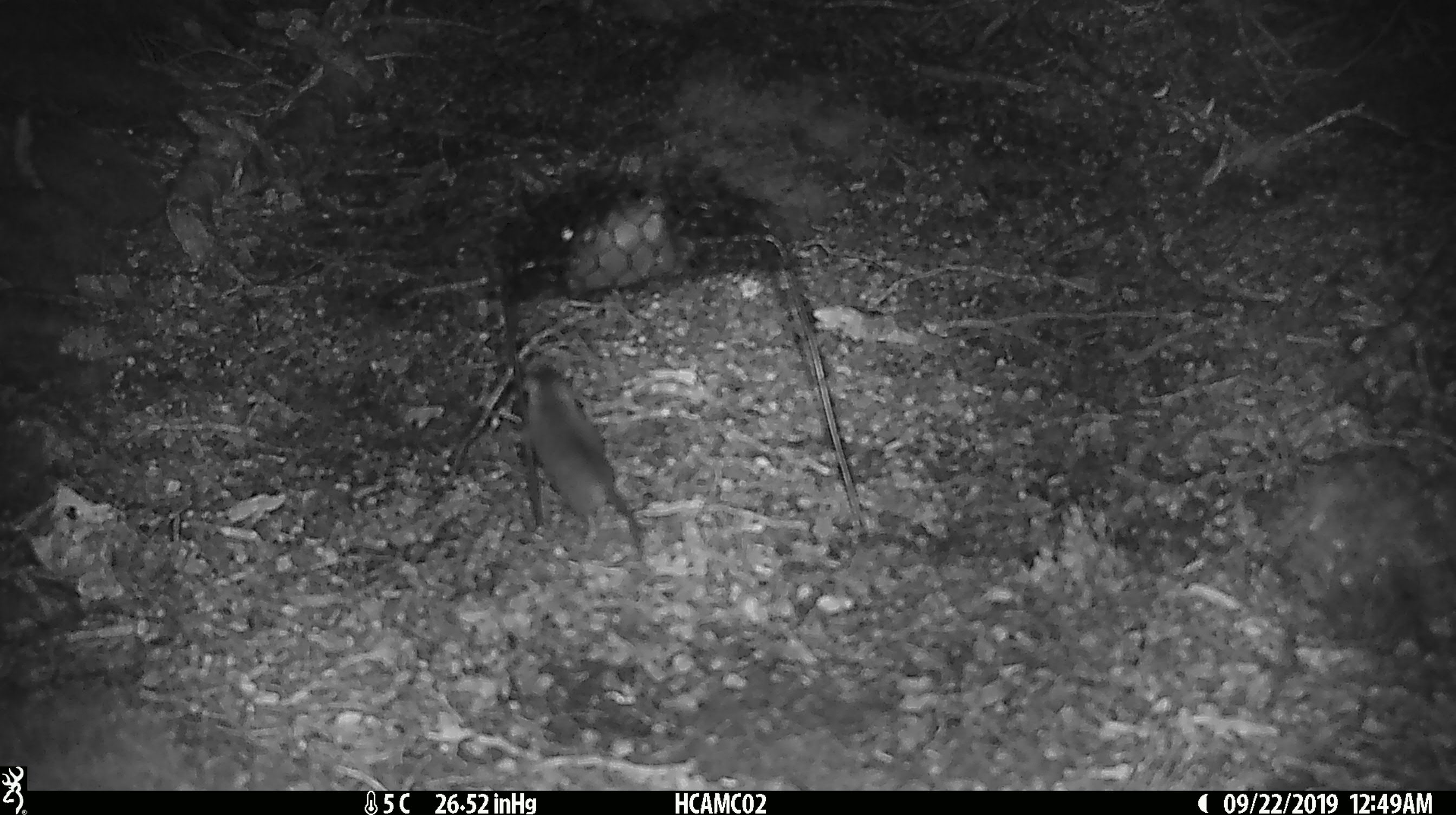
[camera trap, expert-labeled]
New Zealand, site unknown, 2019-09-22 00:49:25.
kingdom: Animalia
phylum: Chordata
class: Mammalia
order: Rodentia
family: Muridae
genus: Mus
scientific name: Mus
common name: mouse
Mouse (Mus).